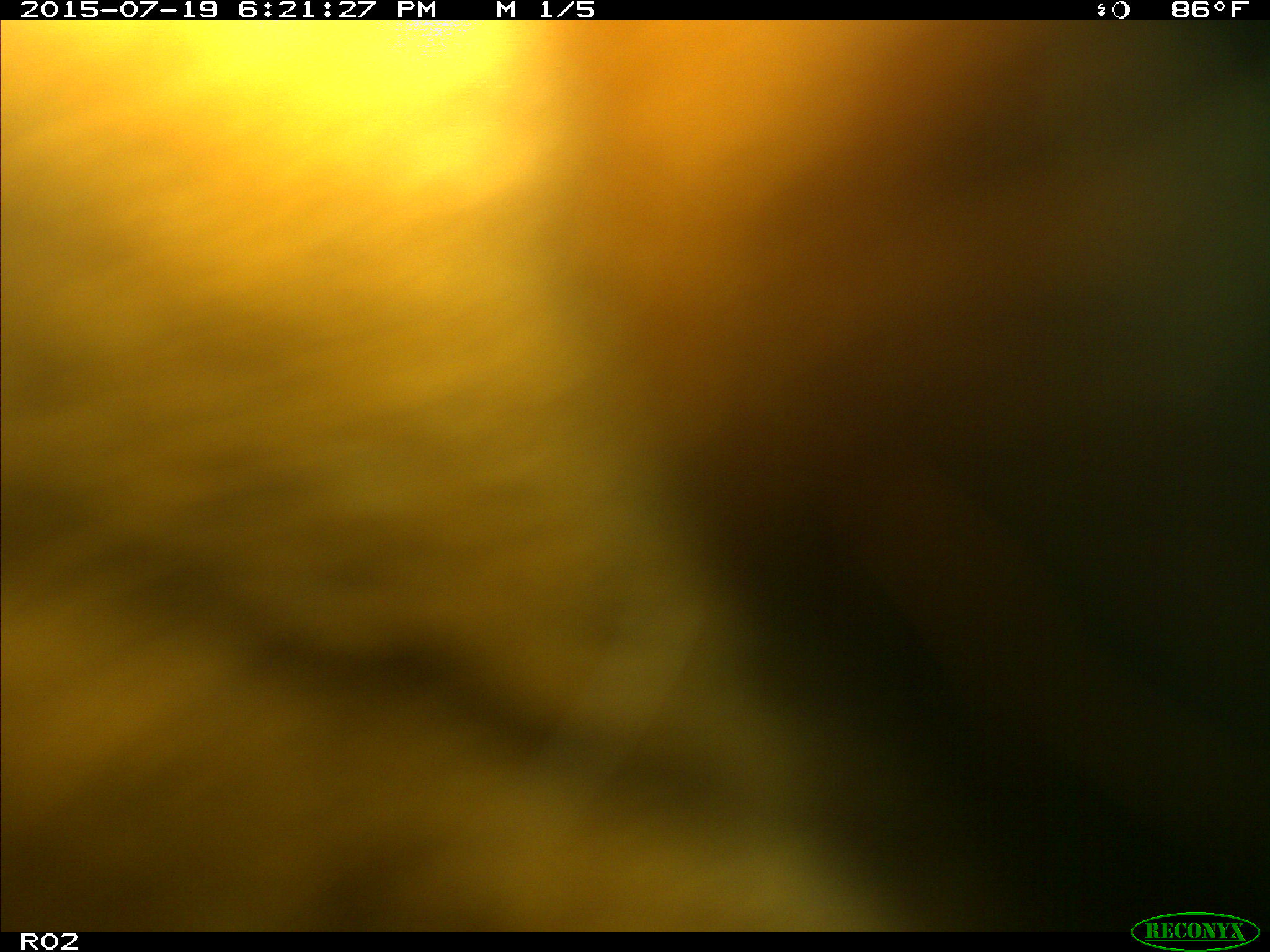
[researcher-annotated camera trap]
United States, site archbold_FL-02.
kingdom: Animalia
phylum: Chordata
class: Mammalia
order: Artiodactyla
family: Bovidae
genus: Bos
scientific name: Bos taurus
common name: domestic cow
Bos taurus (domestic cow).